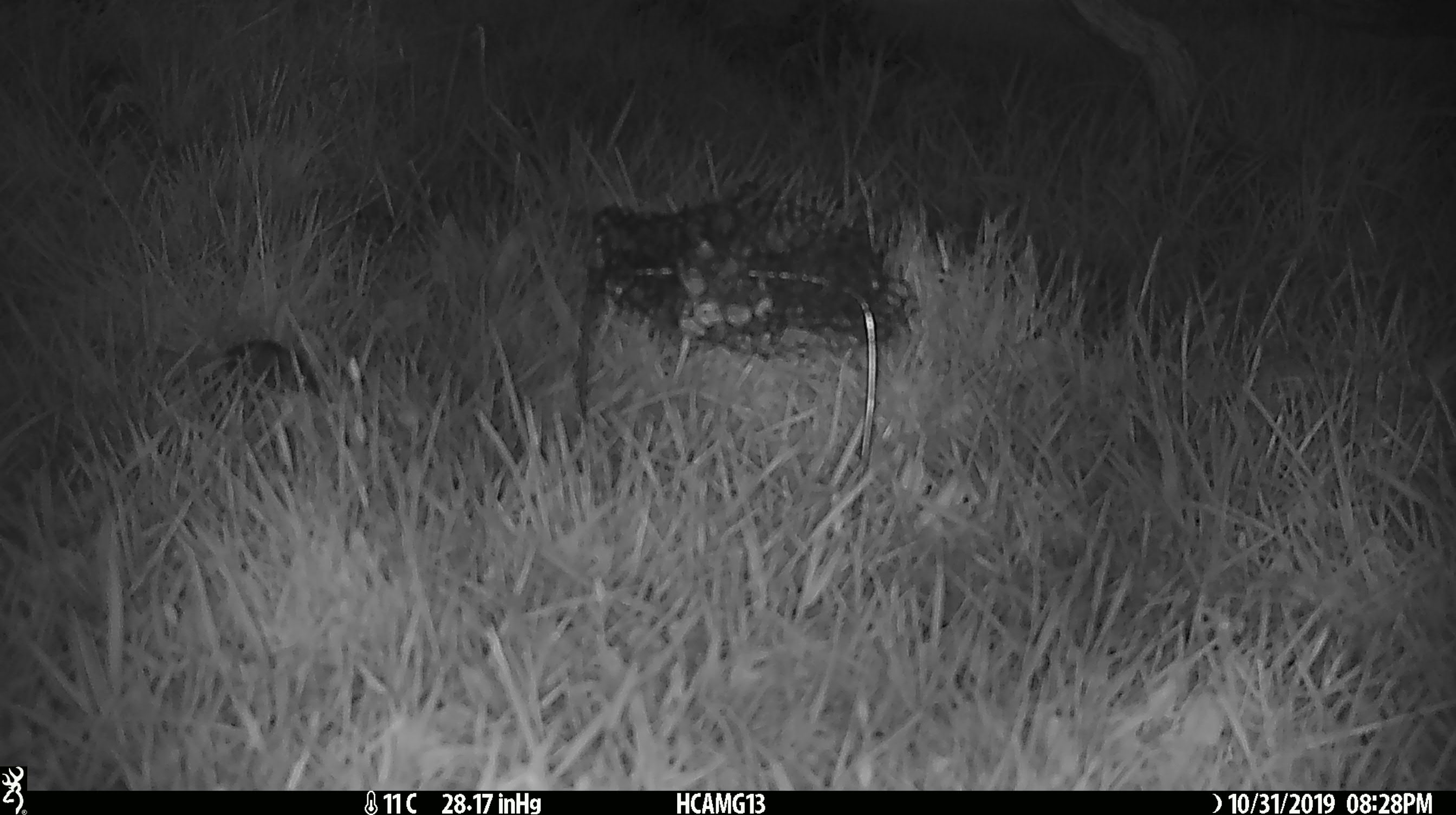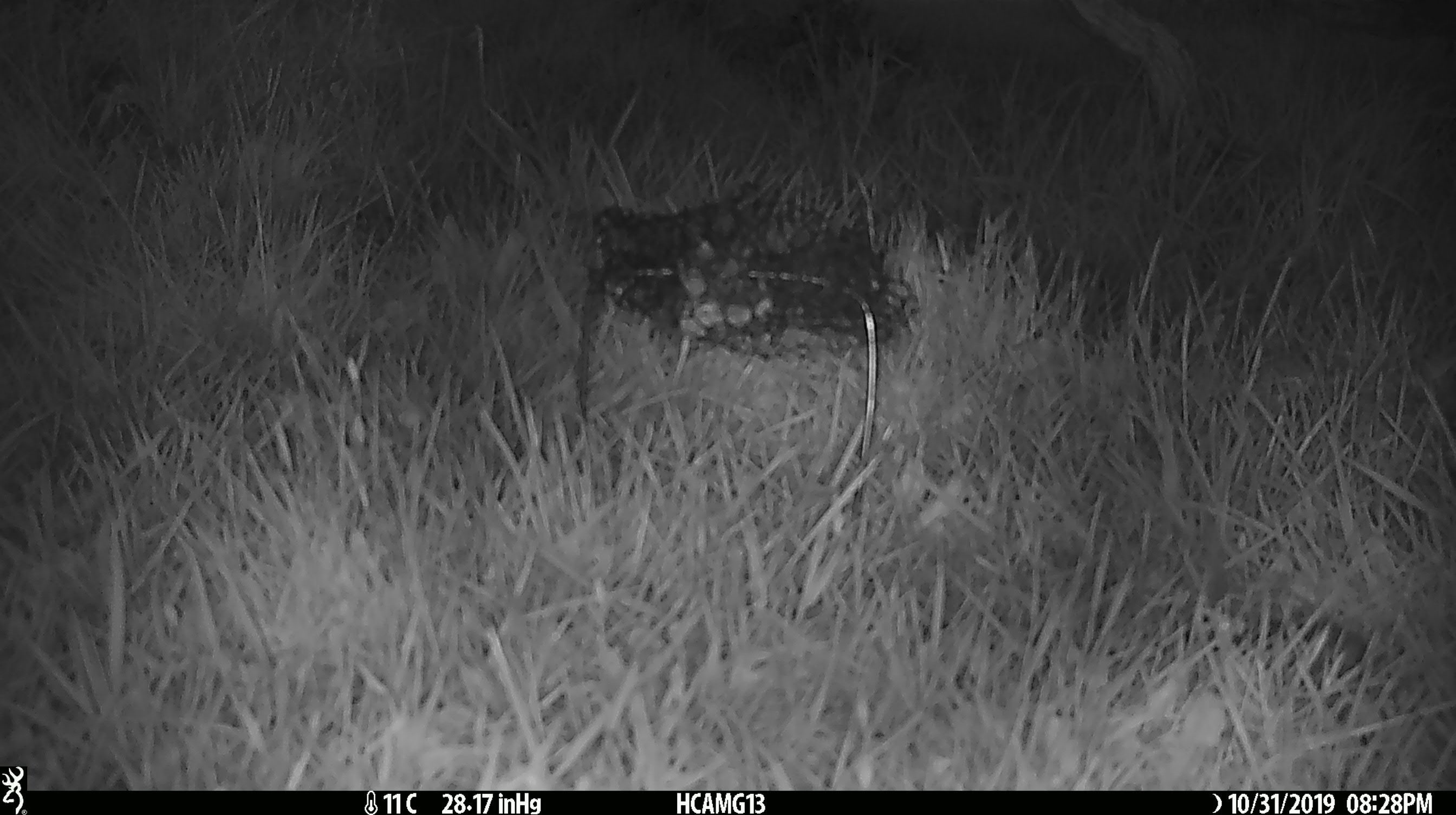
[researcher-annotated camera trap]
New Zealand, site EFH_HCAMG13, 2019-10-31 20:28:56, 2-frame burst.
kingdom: Animalia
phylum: Chordata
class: Mammalia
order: Rodentia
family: Muridae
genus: Mus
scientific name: Mus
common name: mouse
Mouse (Mus).